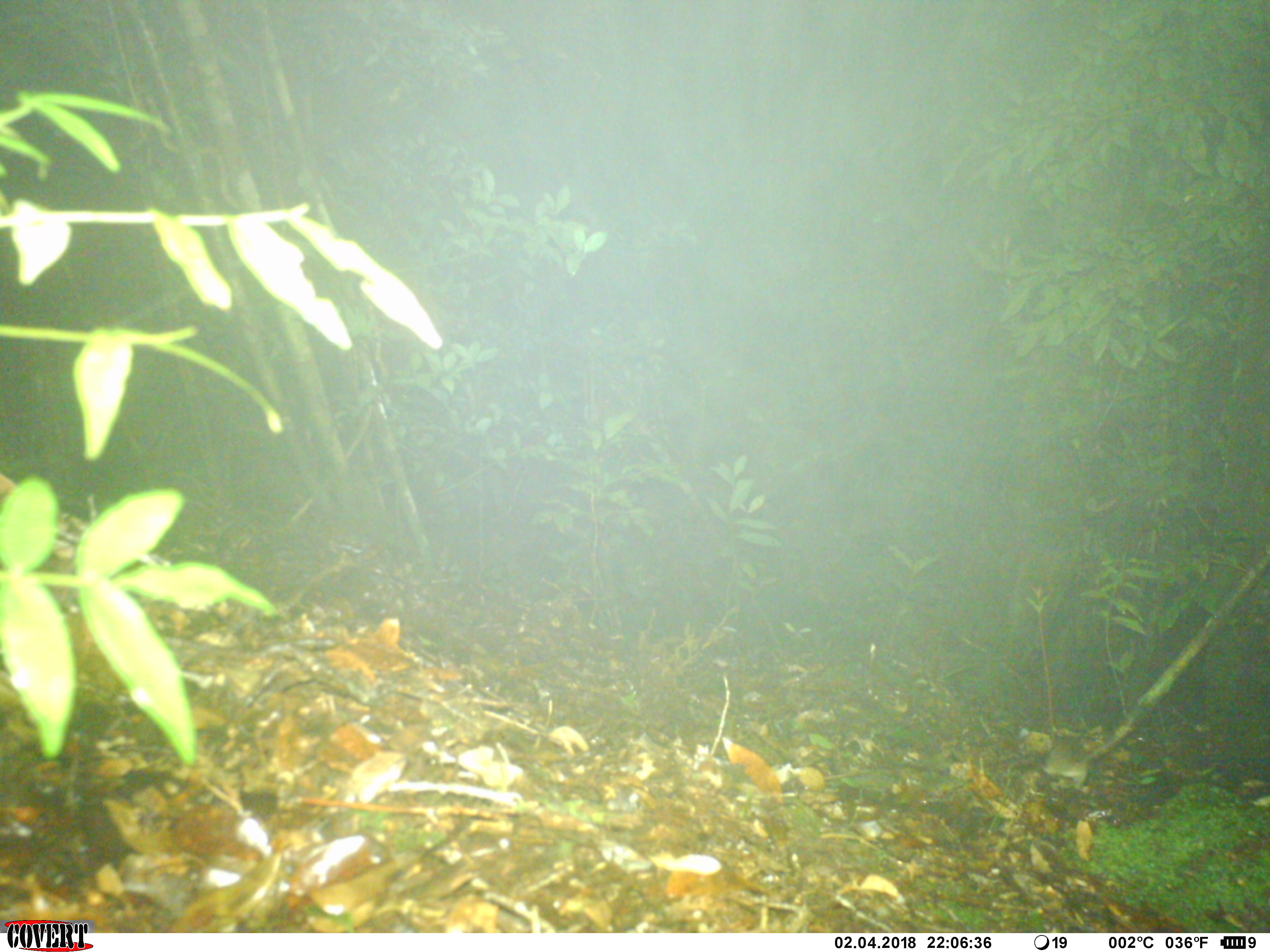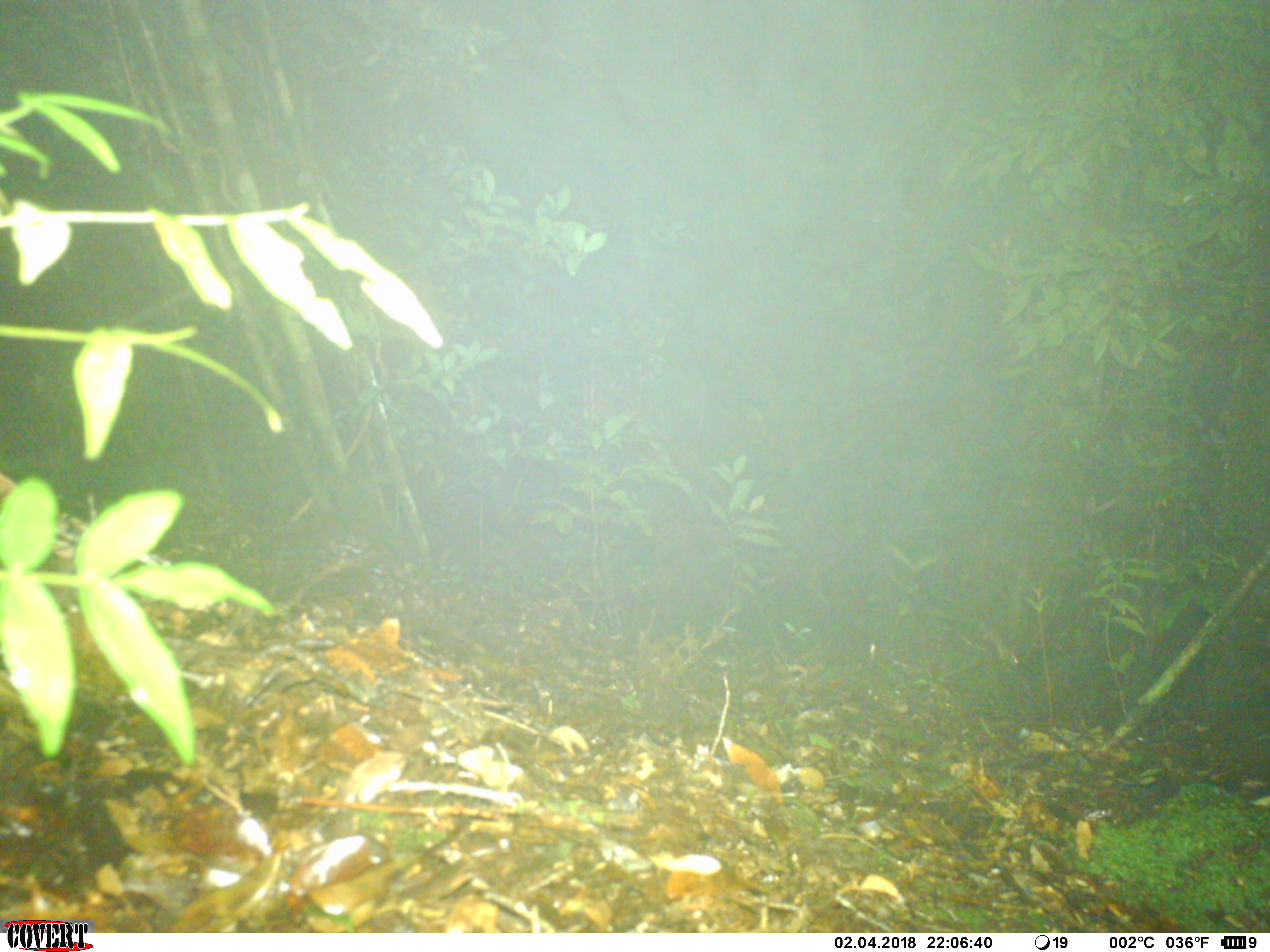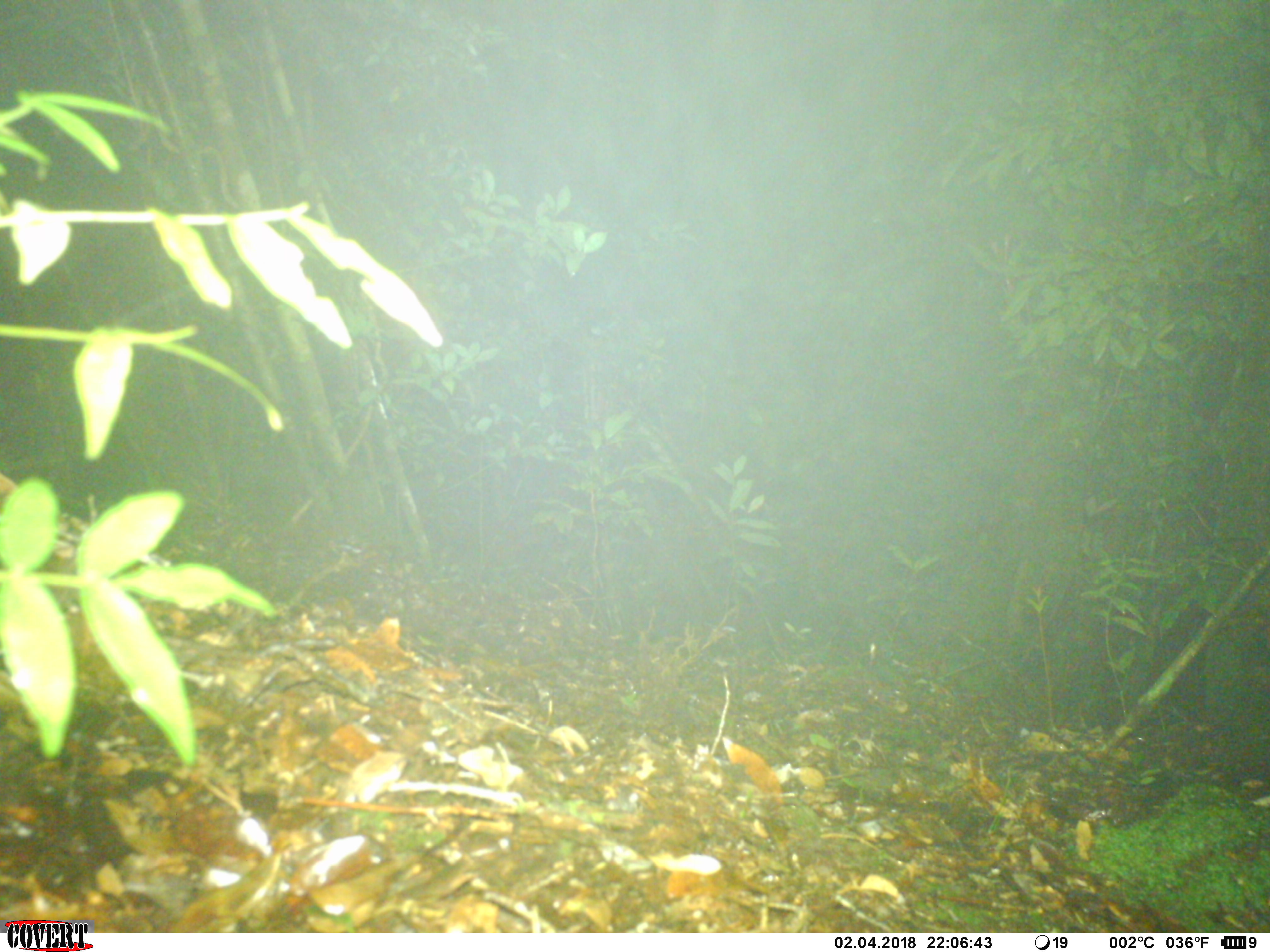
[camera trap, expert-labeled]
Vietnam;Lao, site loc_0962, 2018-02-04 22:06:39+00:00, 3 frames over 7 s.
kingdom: Animalia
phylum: Chordata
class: Mammalia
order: Rodentia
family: Muridae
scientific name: Muridae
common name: old-world mice and rats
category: unidentified murid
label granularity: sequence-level